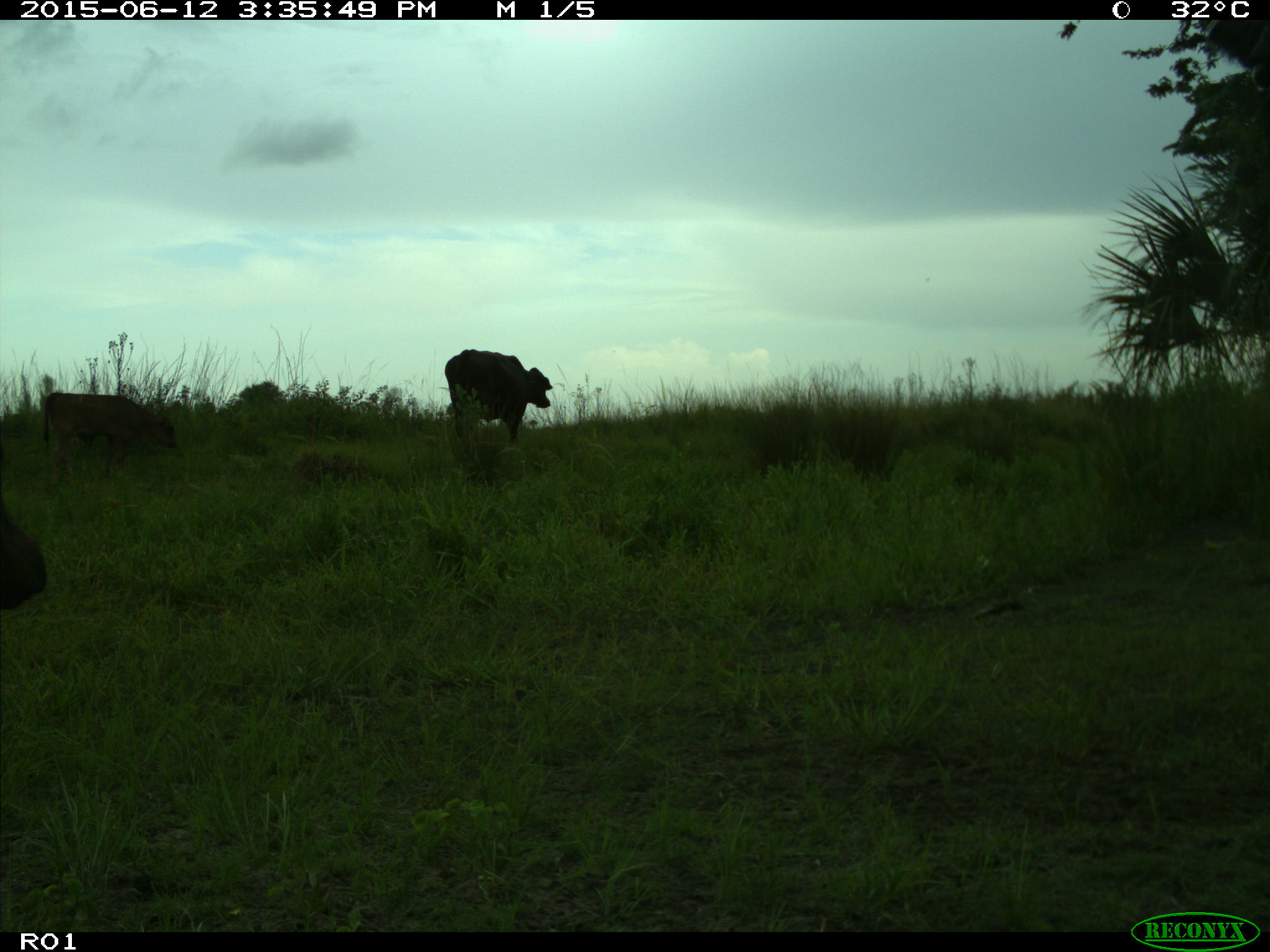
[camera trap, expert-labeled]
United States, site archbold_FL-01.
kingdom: Animalia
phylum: Chordata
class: Mammalia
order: Artiodactyla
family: Bovidae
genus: Bos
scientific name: Bos taurus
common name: domestic cow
Bos taurus (domestic cow).